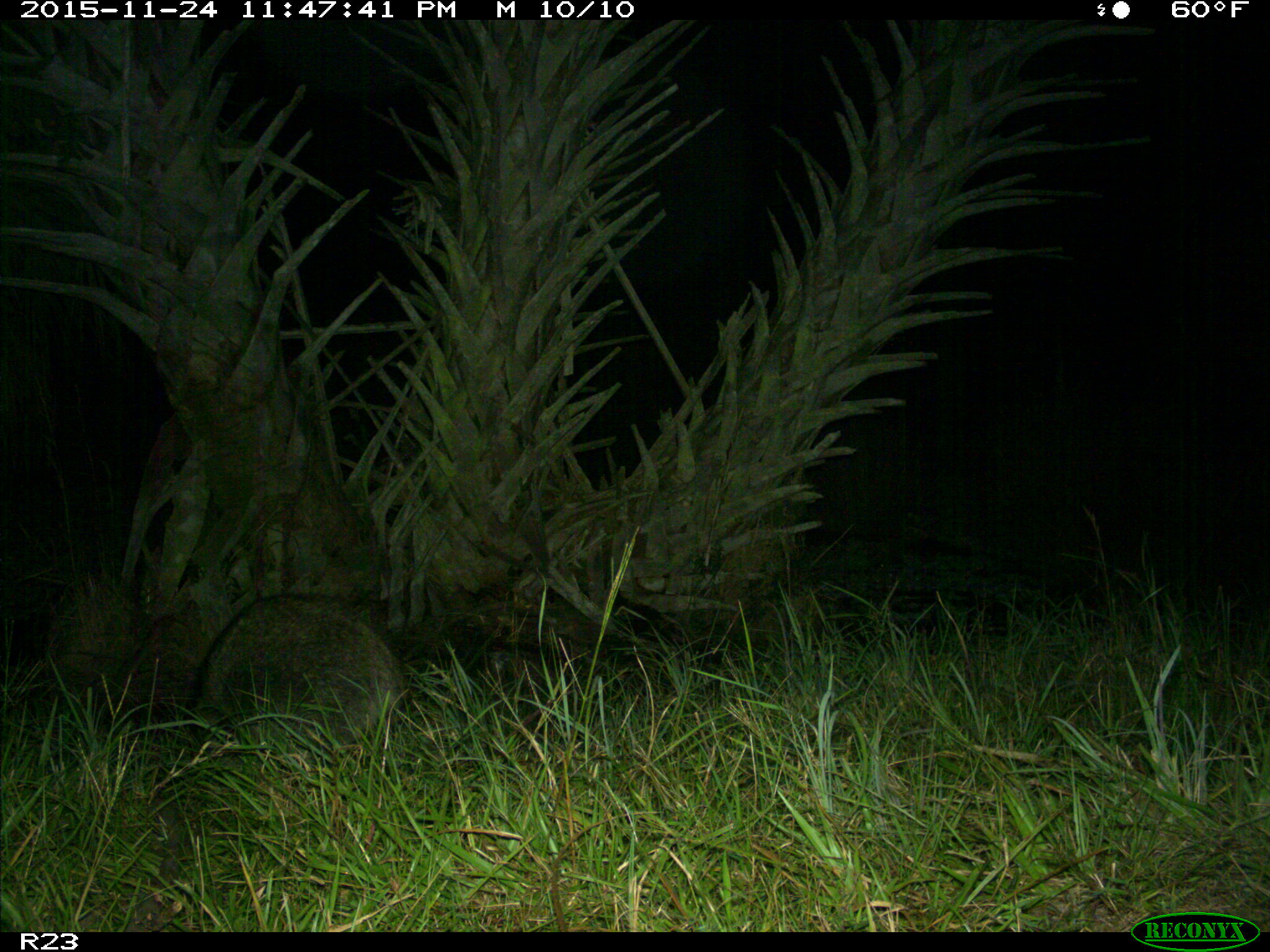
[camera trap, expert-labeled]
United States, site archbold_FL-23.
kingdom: Animalia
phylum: Chordata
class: Mammalia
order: Carnivora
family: Procyonidae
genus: Procyon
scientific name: Procyon lotor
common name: common raccoon